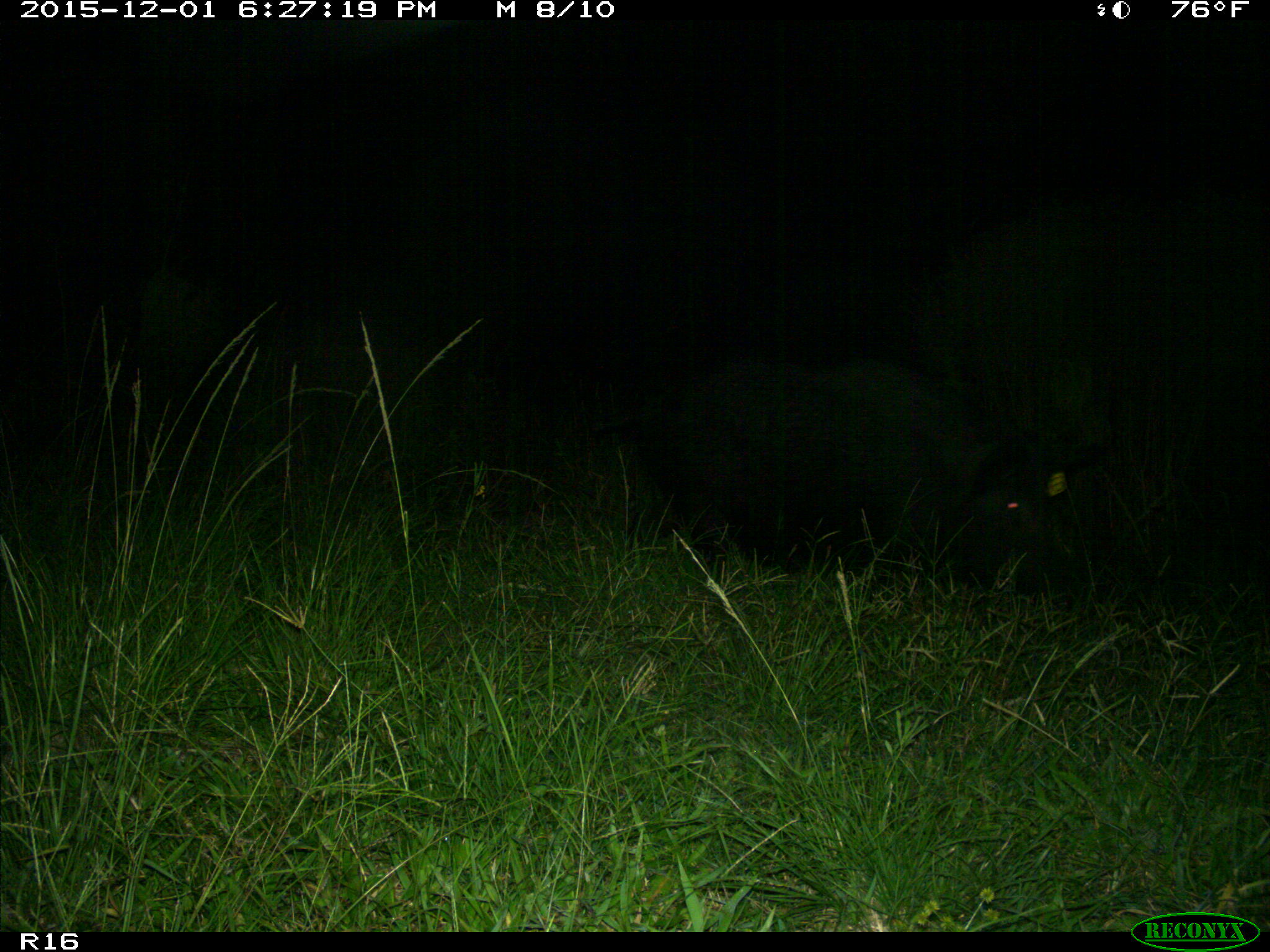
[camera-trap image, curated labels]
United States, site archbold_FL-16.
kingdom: Animalia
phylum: Chordata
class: Mammalia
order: Artiodactyla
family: Suidae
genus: Sus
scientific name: Sus scrofa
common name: wild boar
Sus scrofa (wild boar).